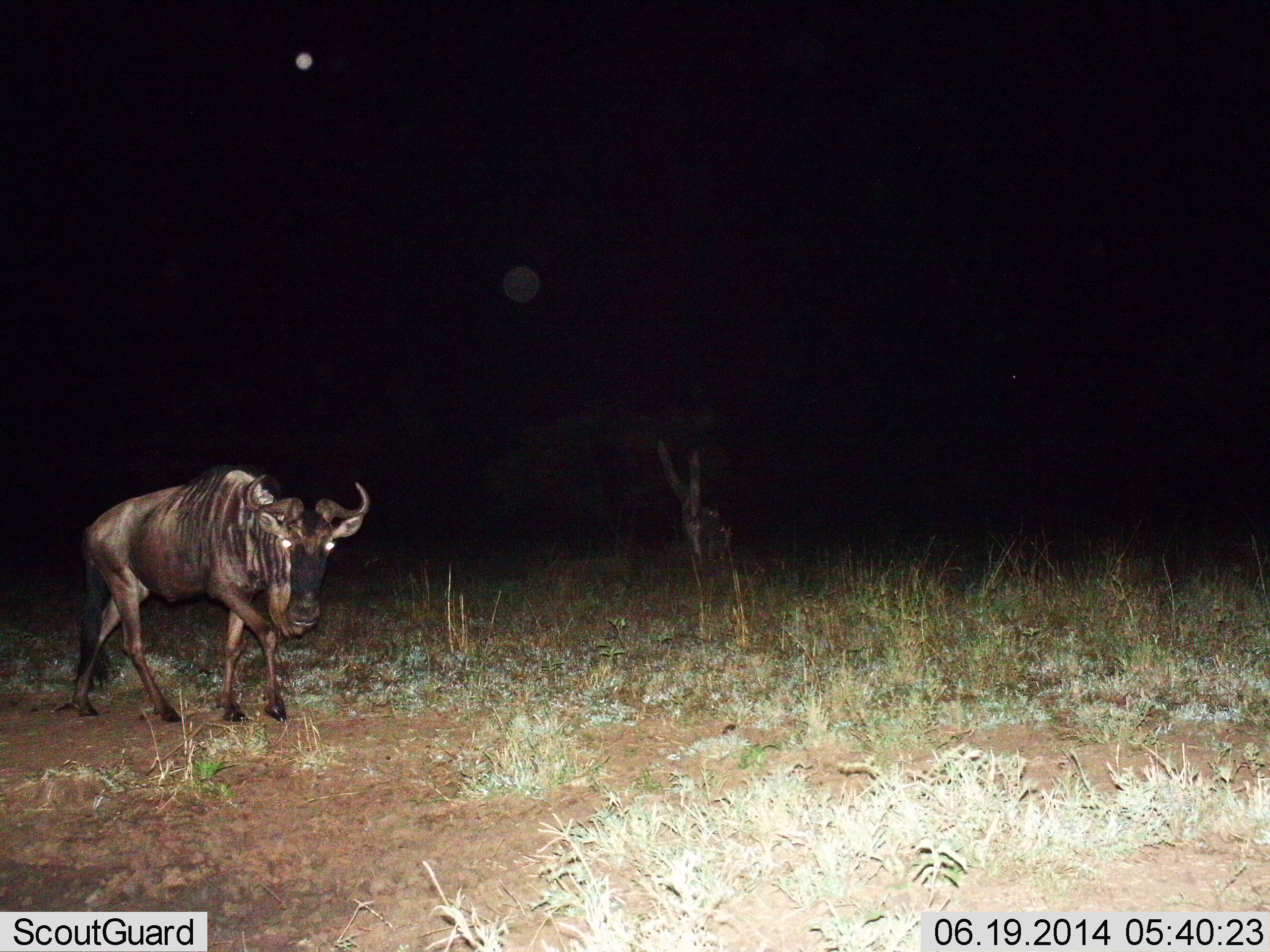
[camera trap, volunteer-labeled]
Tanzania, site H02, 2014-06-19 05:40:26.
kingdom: Animalia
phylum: Chordata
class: Mammalia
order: Artiodactyla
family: Bovidae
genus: Connochaetes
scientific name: Connochaetes taurinus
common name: blue wildebeest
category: wildebeest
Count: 1.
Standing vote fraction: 30%.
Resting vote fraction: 0%.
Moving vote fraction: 90%.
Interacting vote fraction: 0%.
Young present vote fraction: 0%.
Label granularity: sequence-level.